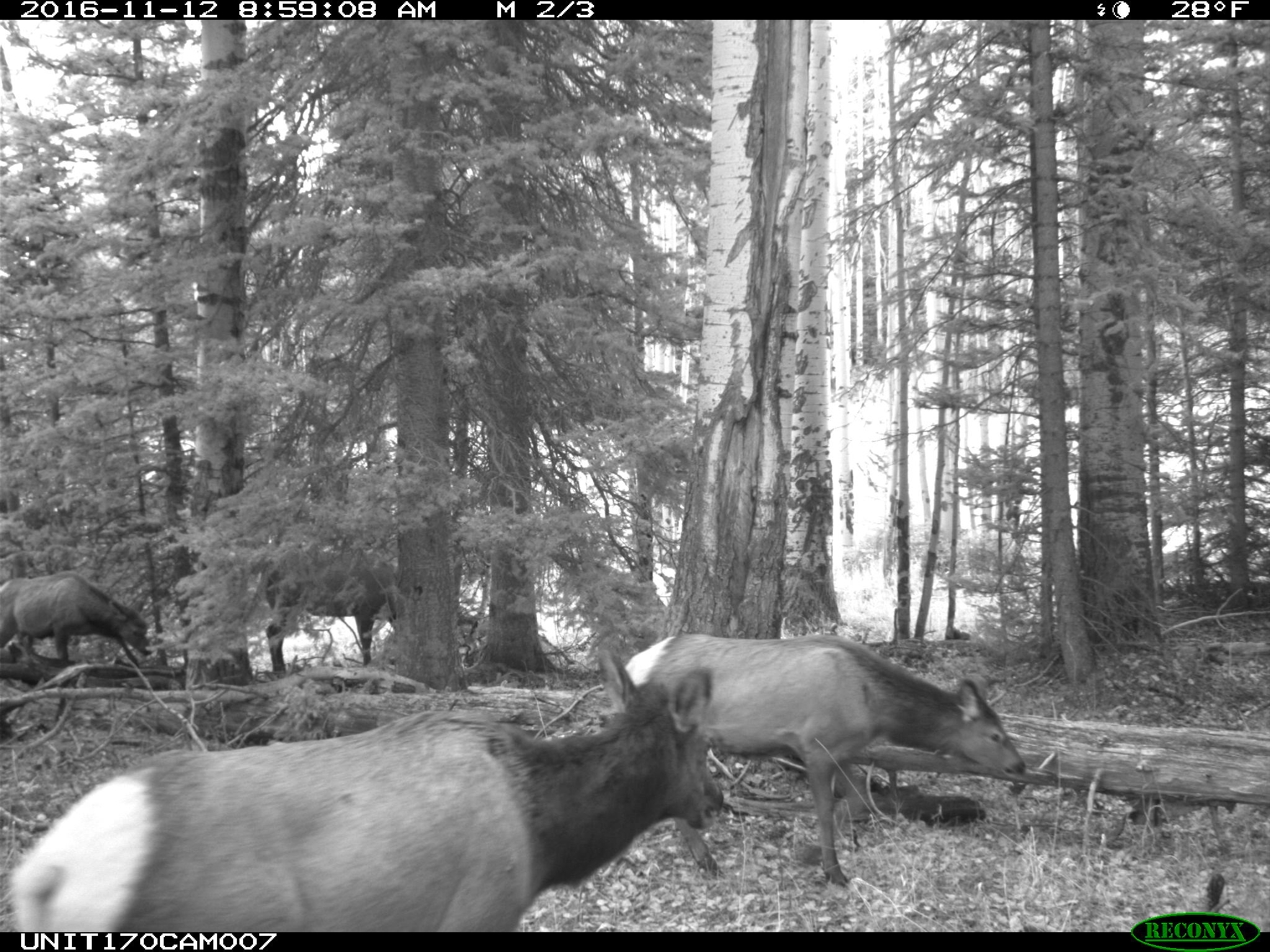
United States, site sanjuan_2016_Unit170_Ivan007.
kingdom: Animalia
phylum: Chordata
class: Mammalia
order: Artiodactyla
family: Cervidae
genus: Cervus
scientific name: Cervus elaphus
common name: red deer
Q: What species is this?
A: Cervus elaphus (red deer).